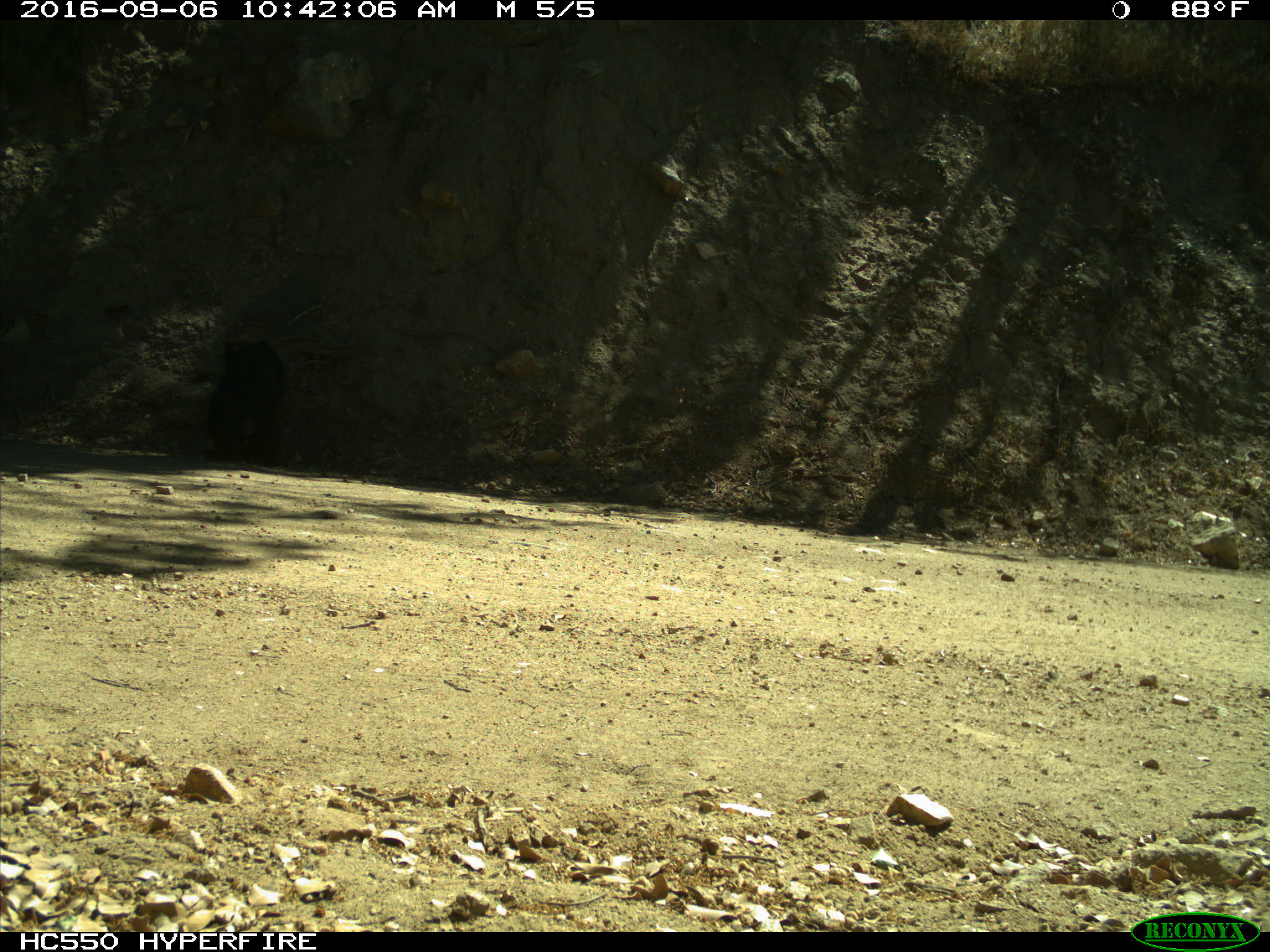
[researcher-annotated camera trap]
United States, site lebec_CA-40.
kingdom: Animalia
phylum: Chordata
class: Mammalia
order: Carnivora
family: Ursidae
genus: Ursus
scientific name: Ursus americanus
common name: american black bear